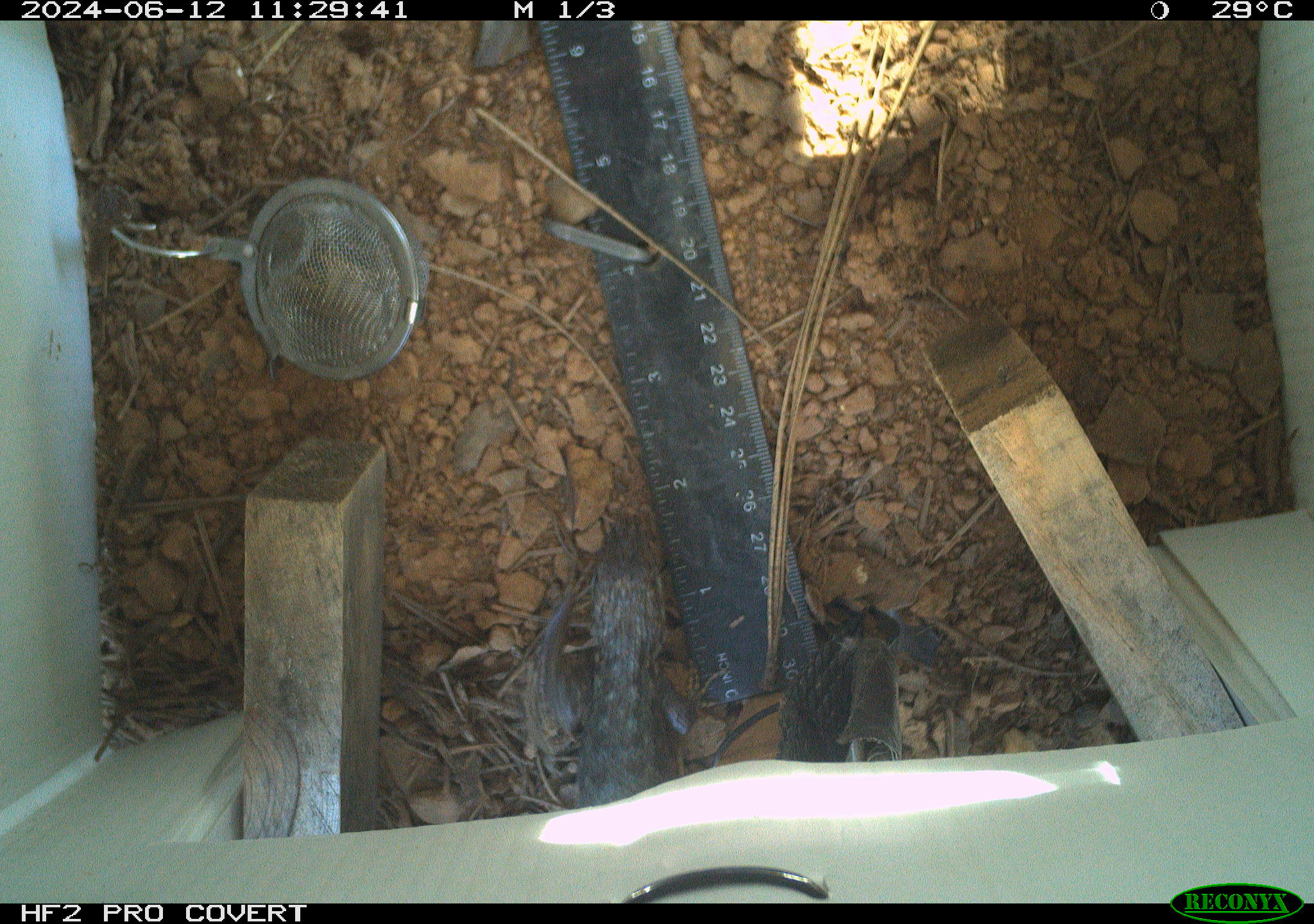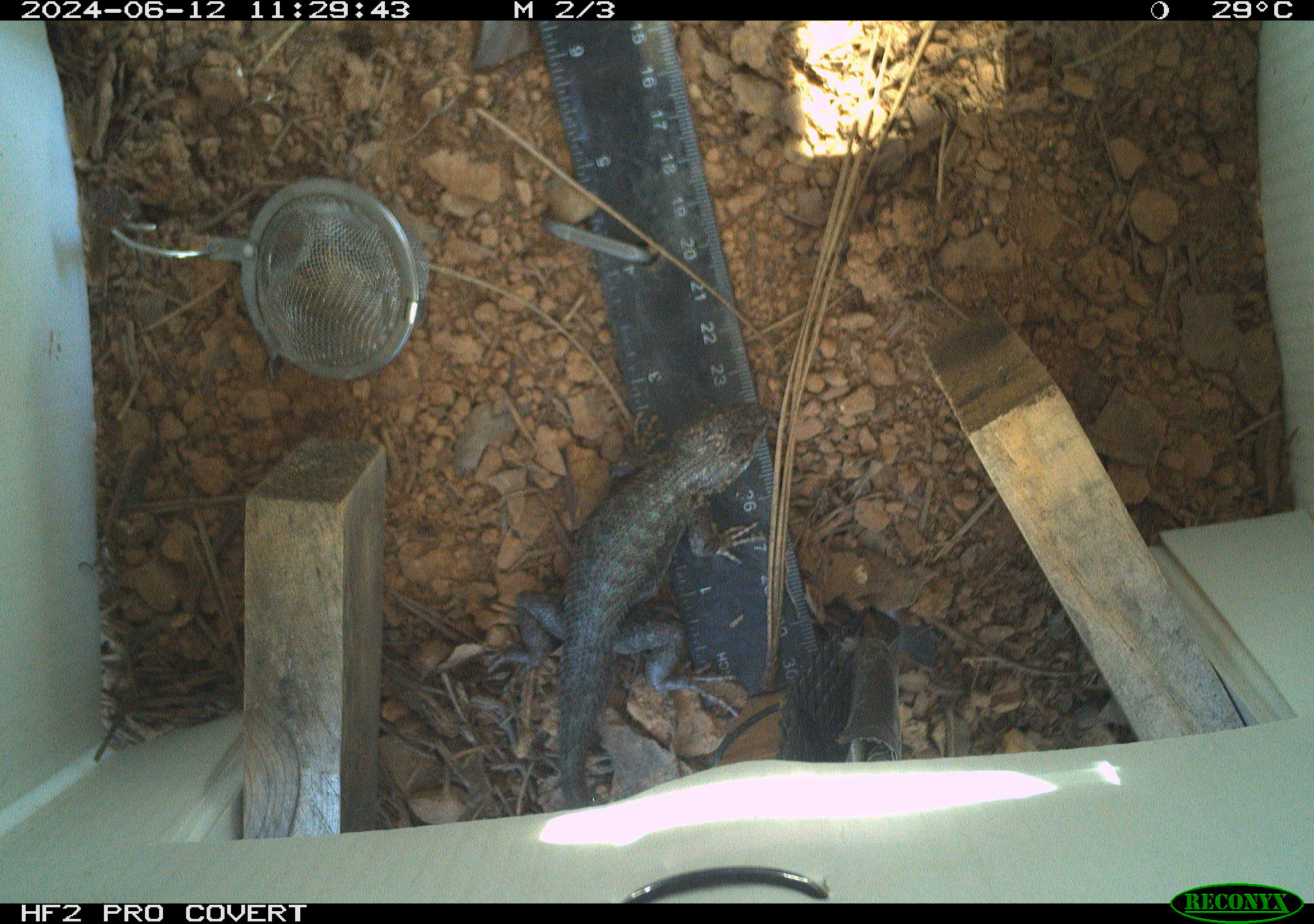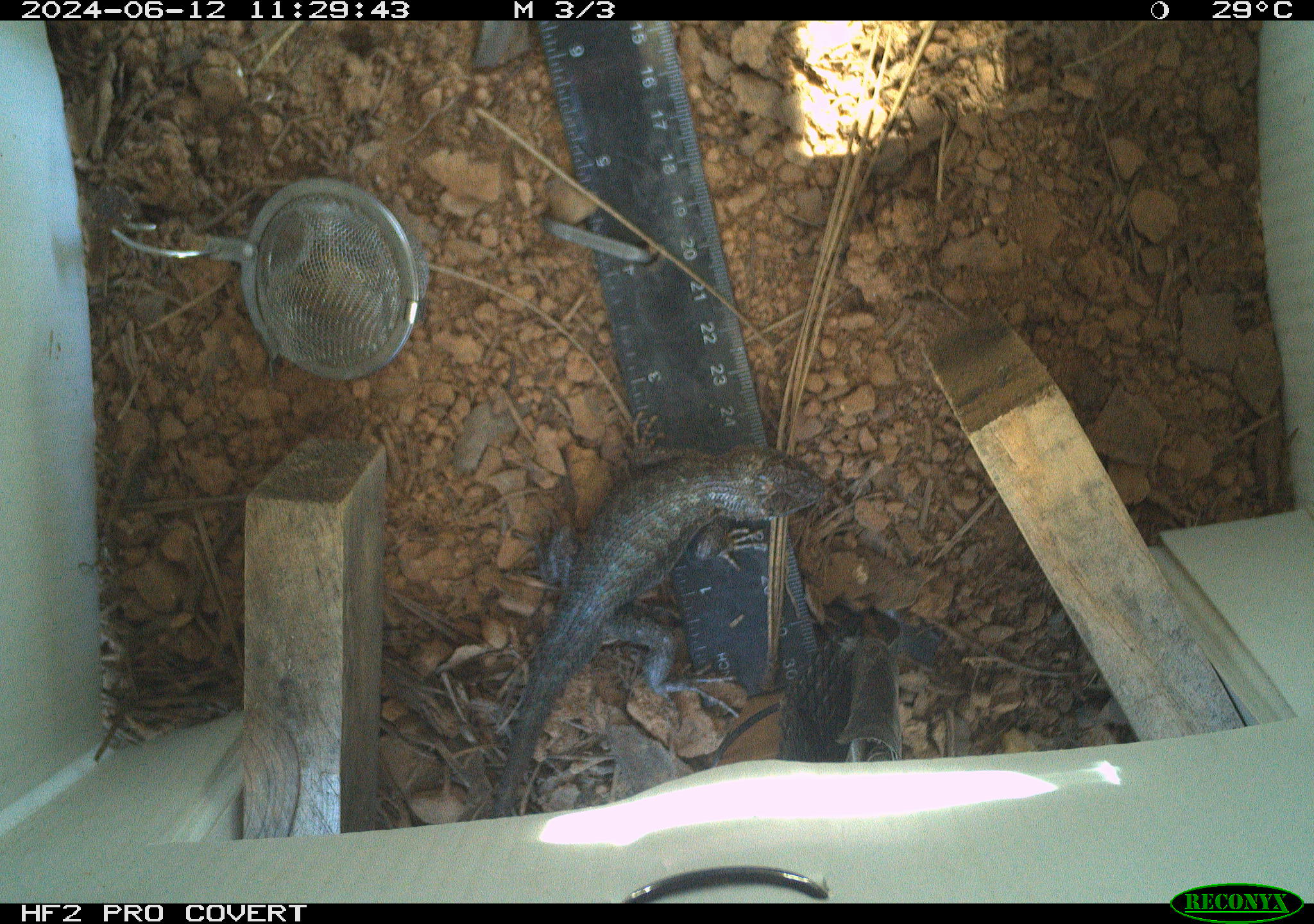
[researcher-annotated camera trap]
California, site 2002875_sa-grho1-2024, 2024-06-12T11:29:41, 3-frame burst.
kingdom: Animalia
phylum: Chordata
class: Reptilia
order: Squamata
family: Phrynosomatidae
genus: Sceloporus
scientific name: Sceloporus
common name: spiny lizards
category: sceloporus species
Sceloporus species (spiny lizards) (Sceloporus).